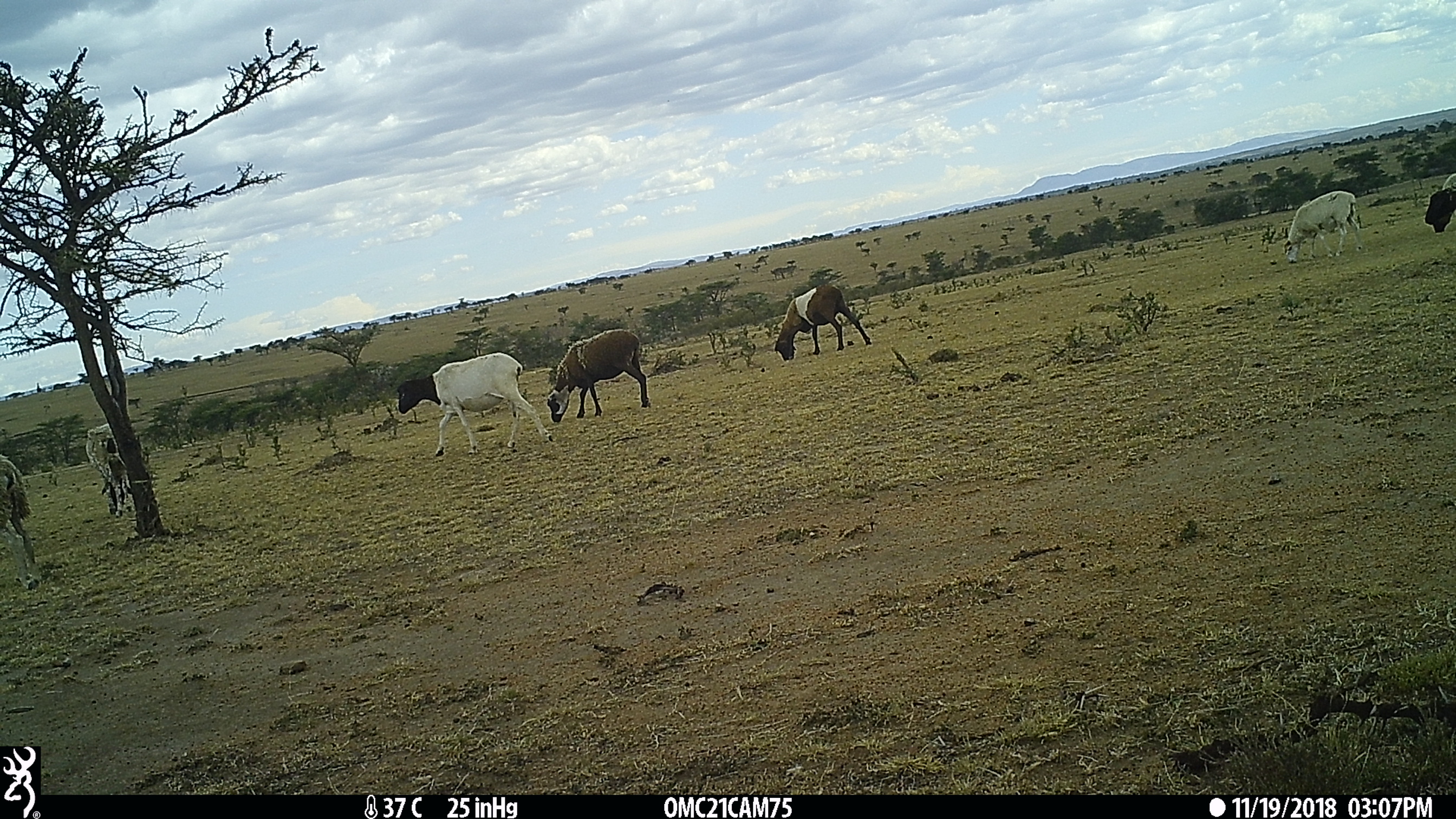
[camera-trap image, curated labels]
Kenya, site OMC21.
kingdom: Animalia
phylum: Chordata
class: Mammalia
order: Artiodactyla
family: Bovidae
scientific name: Bovidae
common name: sheep or goat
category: shoat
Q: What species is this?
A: Shoat (sheep or goat) (Bovidae).